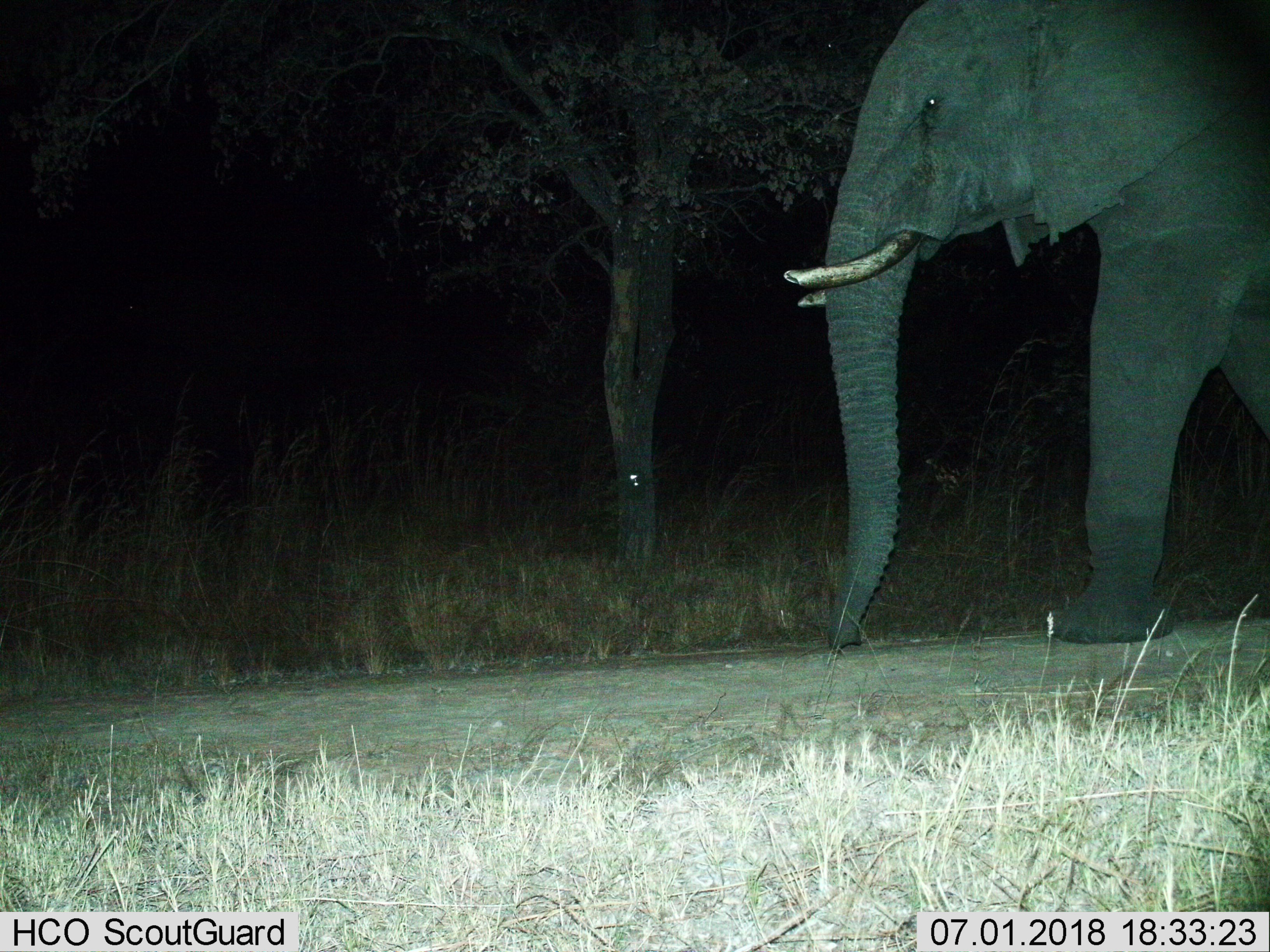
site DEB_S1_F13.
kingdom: Animalia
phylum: Chordata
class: Mammalia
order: Proboscidea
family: Elephantidae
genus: Loxodonta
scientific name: Loxodonta africana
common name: african bush elephant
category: elephant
Elephant (african bush elephant) (Loxodonta africana), count 1. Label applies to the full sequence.